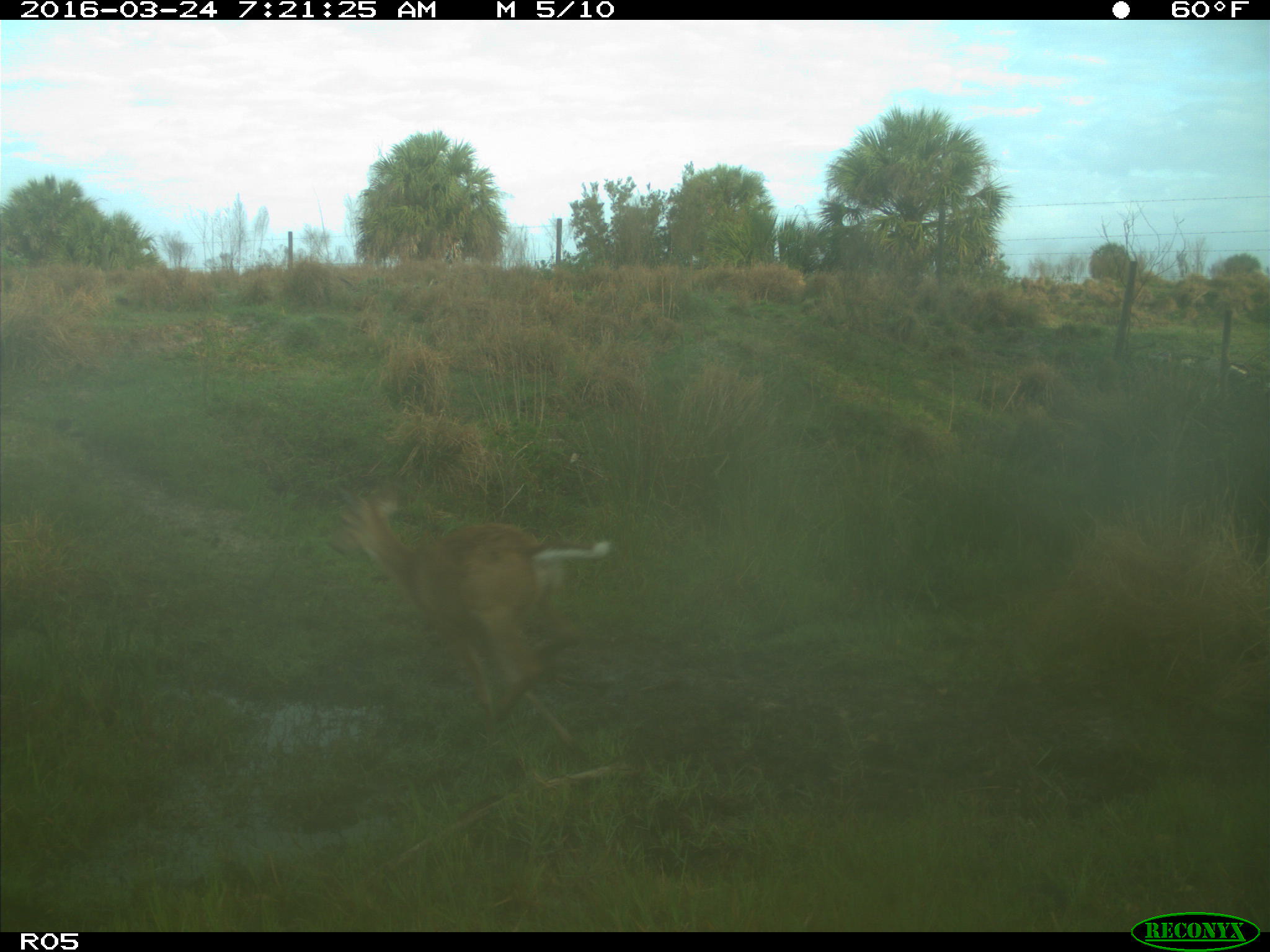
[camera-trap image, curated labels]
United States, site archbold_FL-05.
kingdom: Animalia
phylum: Chordata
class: Mammalia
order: Artiodactyla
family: Cervidae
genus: Odocoileus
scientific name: Odocoileus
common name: deer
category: unidentified deer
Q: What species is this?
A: Unidentified deer (deer) (Odocoileus).